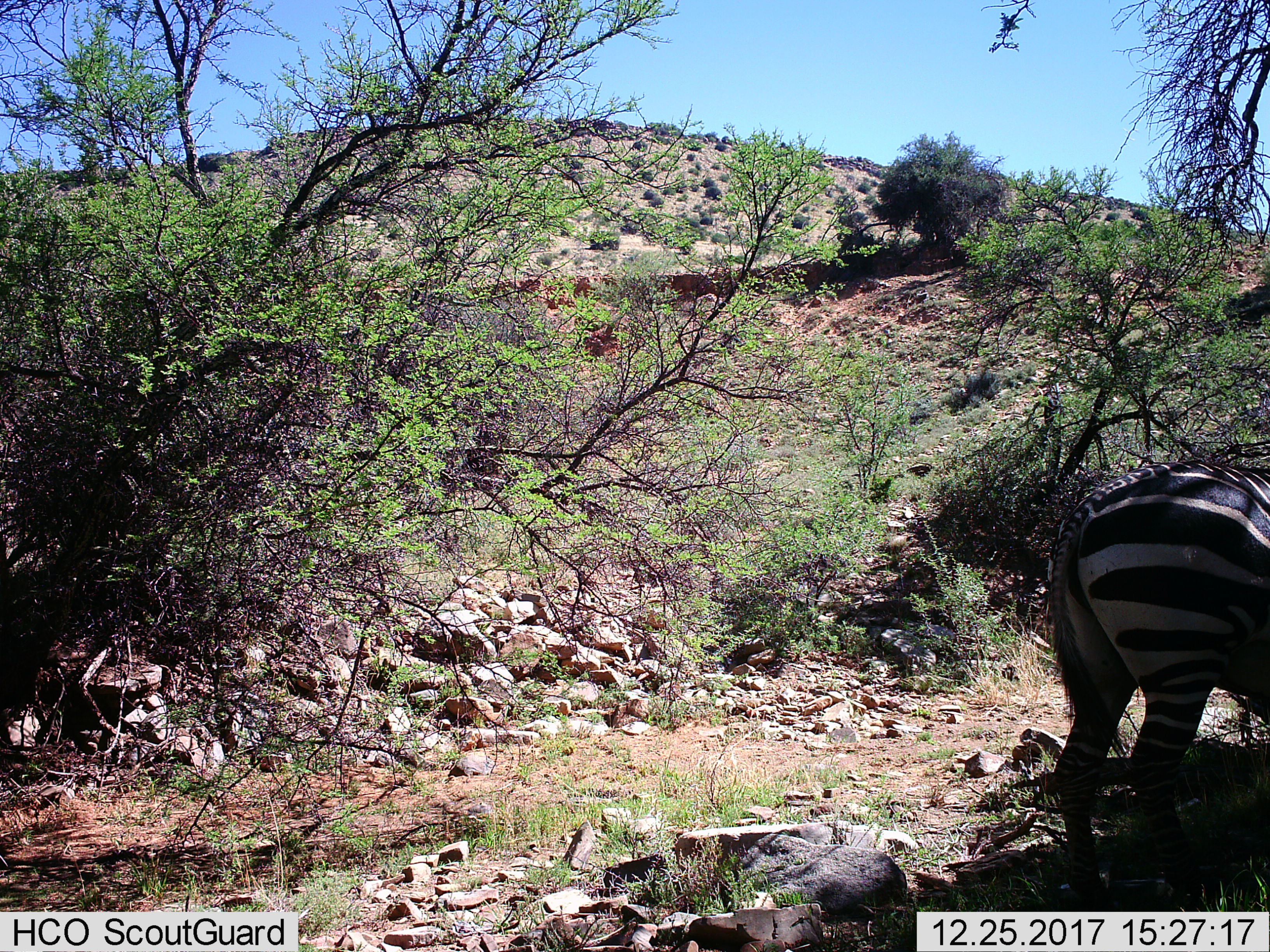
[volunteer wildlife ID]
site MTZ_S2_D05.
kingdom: Animalia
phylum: Chordata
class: Mammalia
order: Perissodactyla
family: Equidae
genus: Equus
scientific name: Equus zebra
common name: mountain zebra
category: zebramountain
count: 1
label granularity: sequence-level